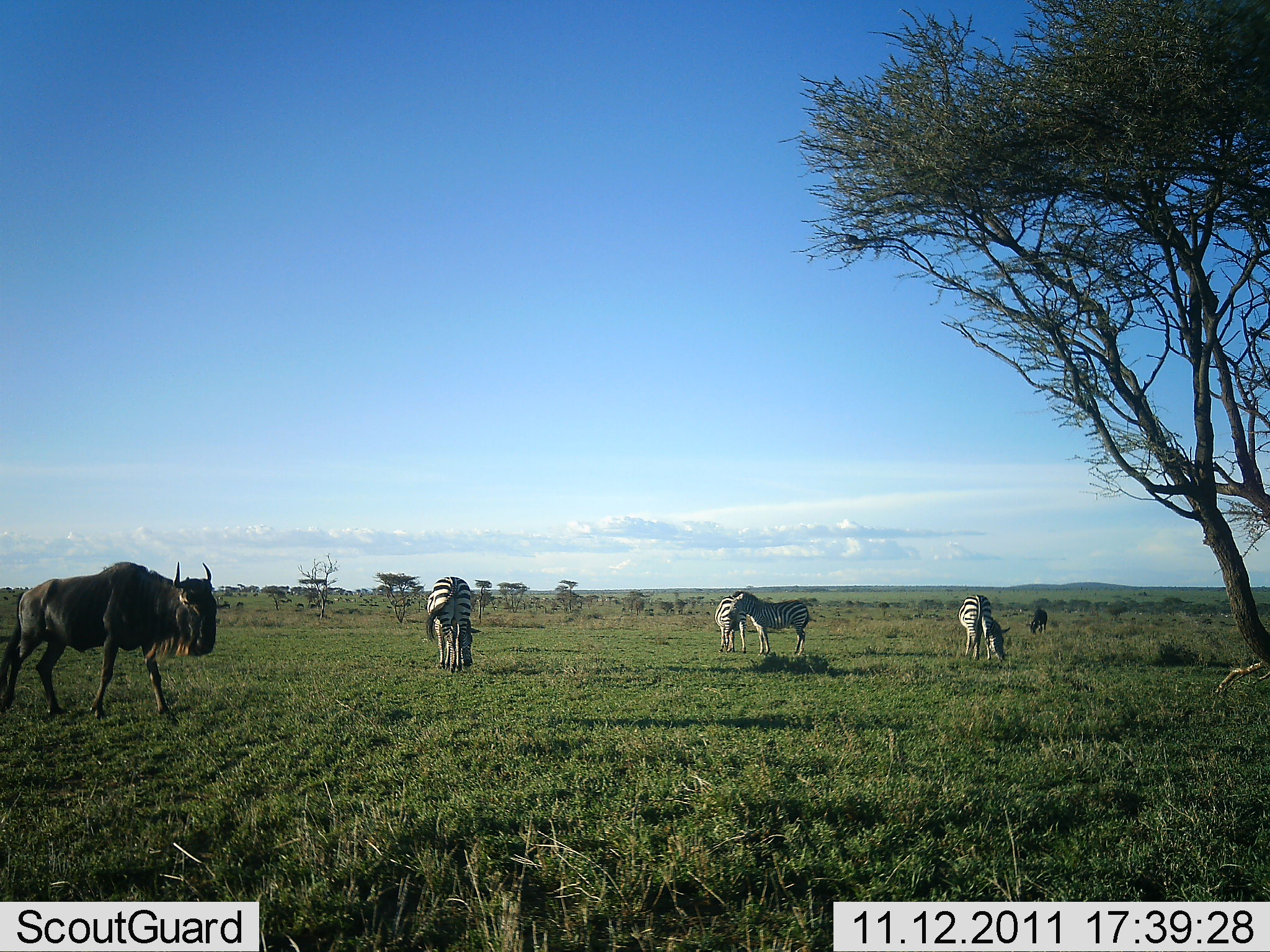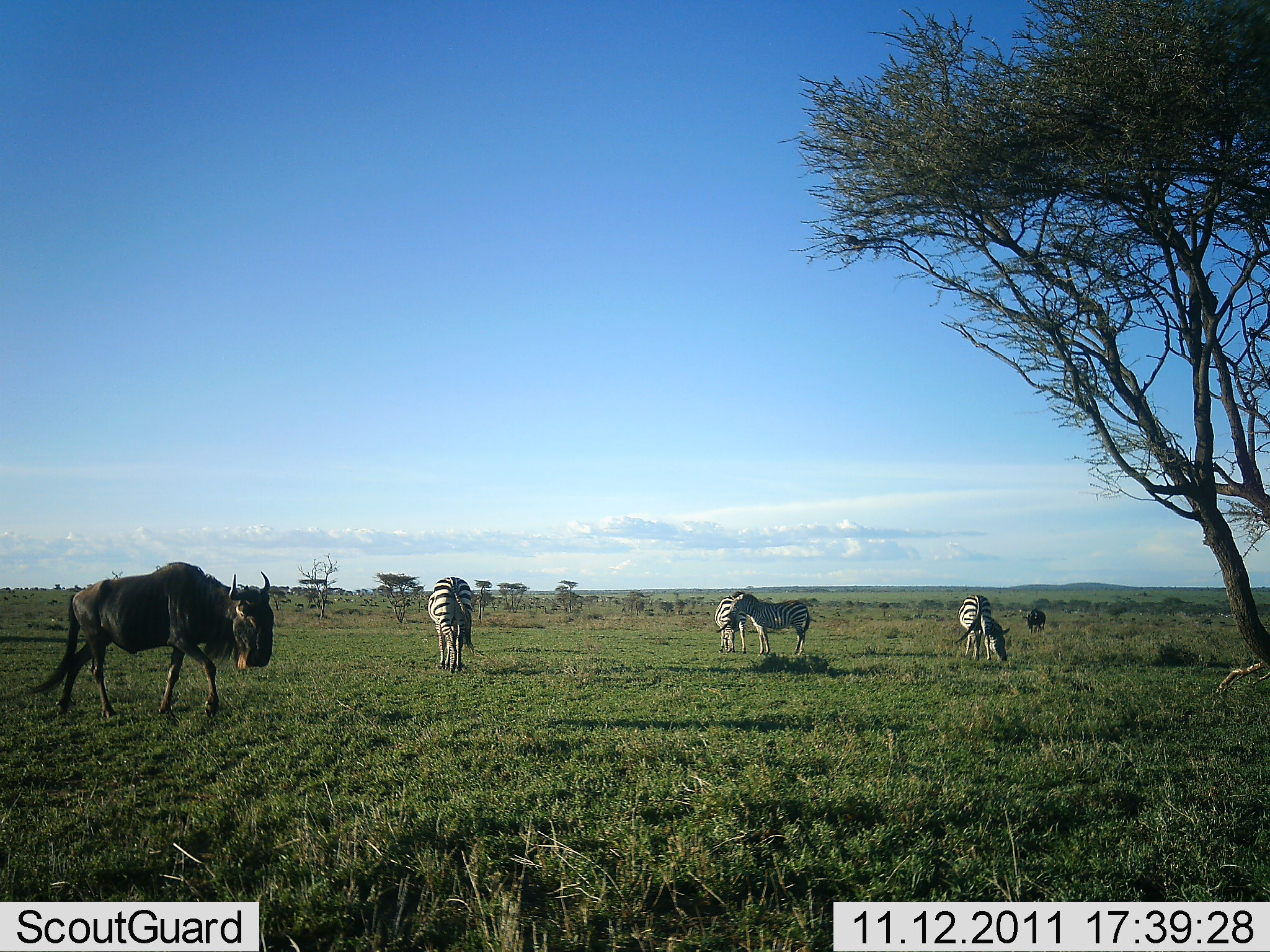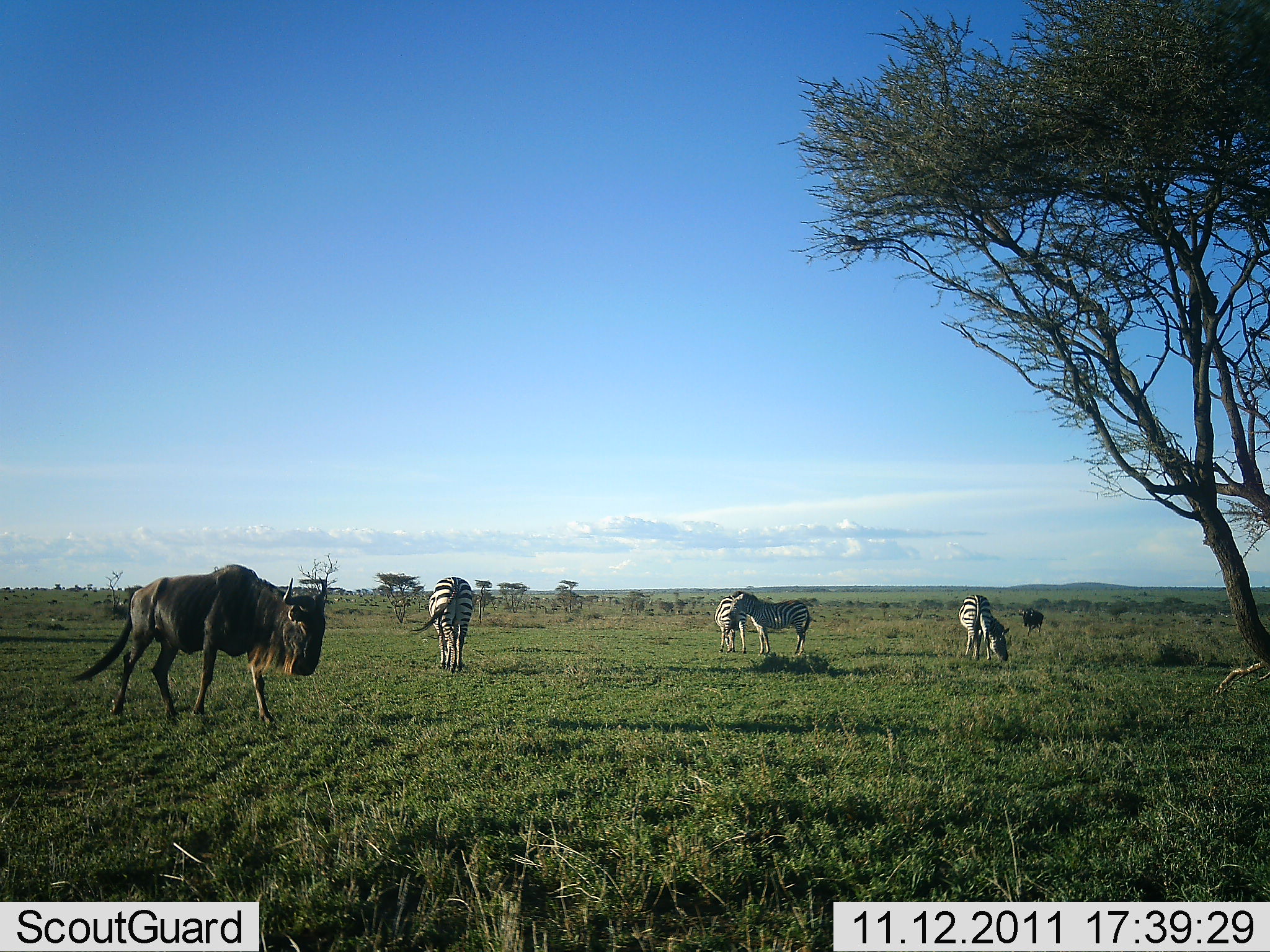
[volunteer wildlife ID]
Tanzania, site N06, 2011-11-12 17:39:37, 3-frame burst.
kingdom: Animalia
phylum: Chordata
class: Mammalia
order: Artiodactyla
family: Bovidae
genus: Connochaetes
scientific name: Connochaetes taurinus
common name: blue wildebeest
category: wildebeest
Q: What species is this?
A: Wildebeest (blue wildebeest) (Connochaetes taurinus).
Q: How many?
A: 2.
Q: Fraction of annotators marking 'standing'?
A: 31%.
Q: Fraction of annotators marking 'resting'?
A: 0%.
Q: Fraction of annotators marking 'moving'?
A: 92%.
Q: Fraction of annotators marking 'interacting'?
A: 0%.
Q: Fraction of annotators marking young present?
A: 0%.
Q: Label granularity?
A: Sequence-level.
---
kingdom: Animalia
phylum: Chordata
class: Mammalia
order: Perissodactyla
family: Equidae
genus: Equus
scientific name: Equus quagga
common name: plains zebra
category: zebra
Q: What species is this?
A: Zebra (plains zebra) (Equus quagga).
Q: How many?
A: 4.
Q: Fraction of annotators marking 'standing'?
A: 69%.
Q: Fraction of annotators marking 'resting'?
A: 15%.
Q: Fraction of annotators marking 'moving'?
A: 15%.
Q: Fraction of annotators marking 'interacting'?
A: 0%.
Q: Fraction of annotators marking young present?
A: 0%.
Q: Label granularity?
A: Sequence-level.